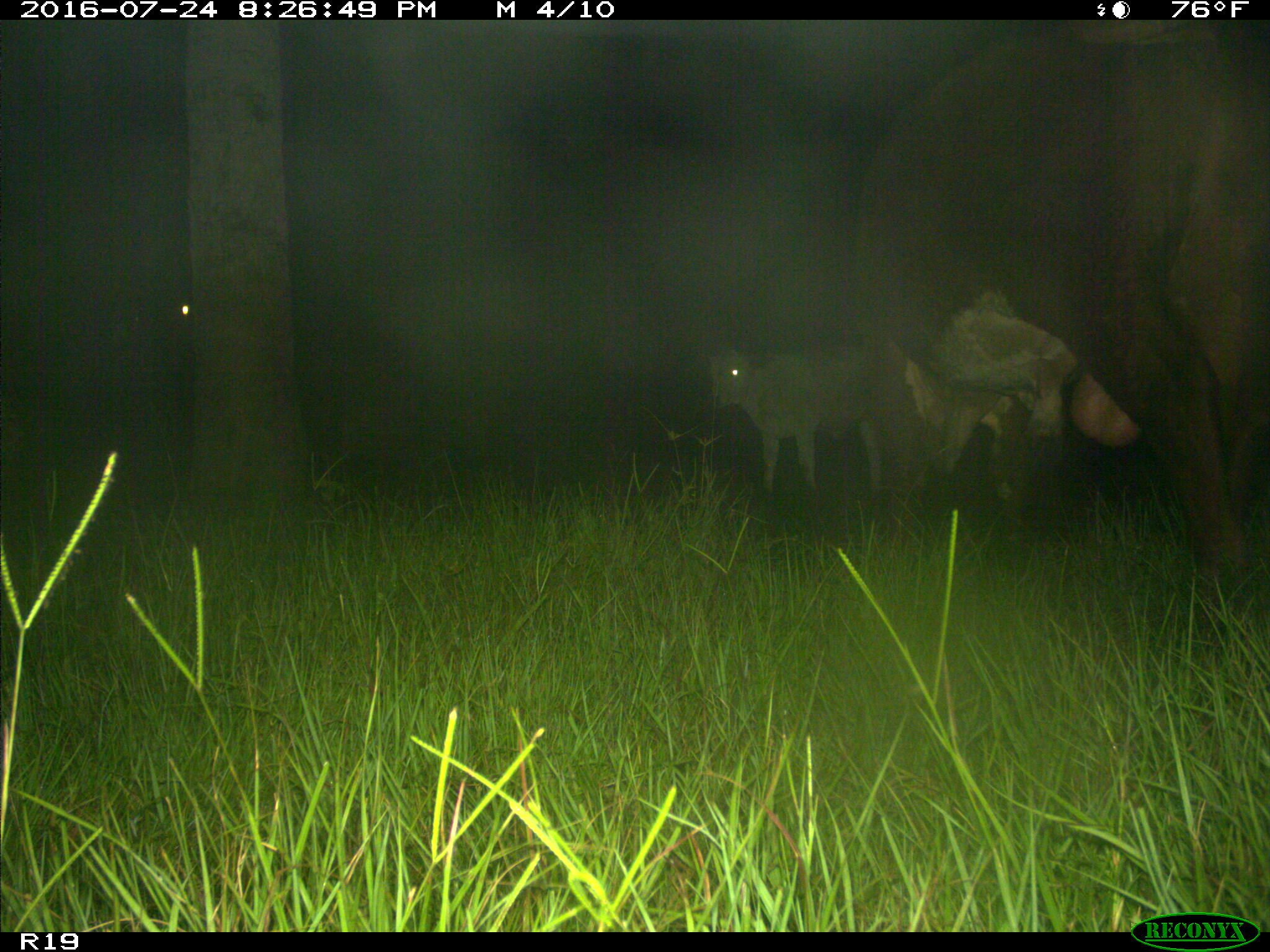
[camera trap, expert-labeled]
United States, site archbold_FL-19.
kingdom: Animalia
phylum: Chordata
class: Mammalia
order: Artiodactyla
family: Bovidae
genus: Bos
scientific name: Bos taurus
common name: domestic cow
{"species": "Bos taurus (domestic cow)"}